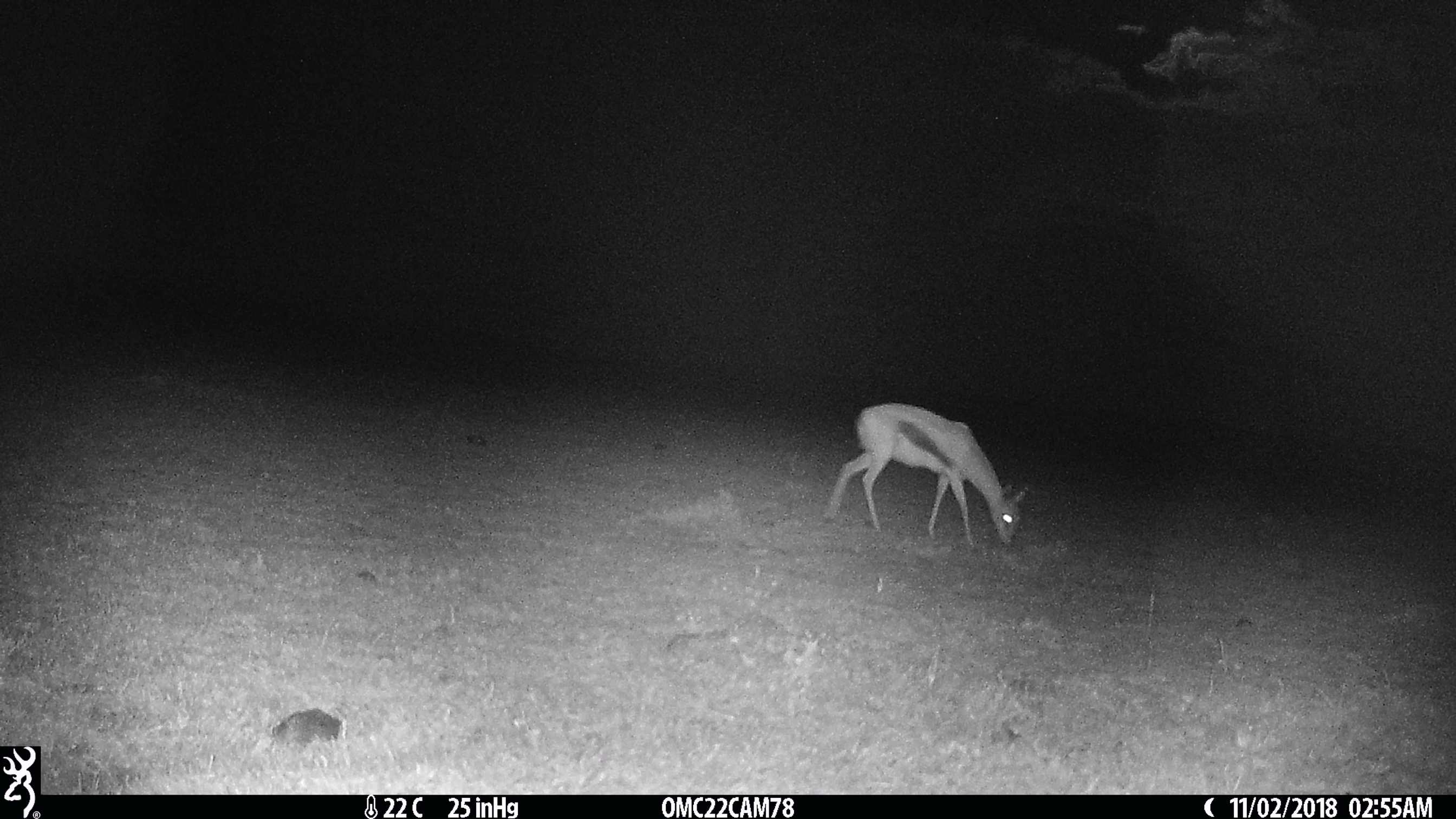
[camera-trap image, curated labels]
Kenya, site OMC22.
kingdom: Animalia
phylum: Chordata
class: Mammalia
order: Artiodactyla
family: Bovidae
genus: Eudorcas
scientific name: Eudorcas thomsonii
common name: thomon's gazelle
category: gazelle thomsons